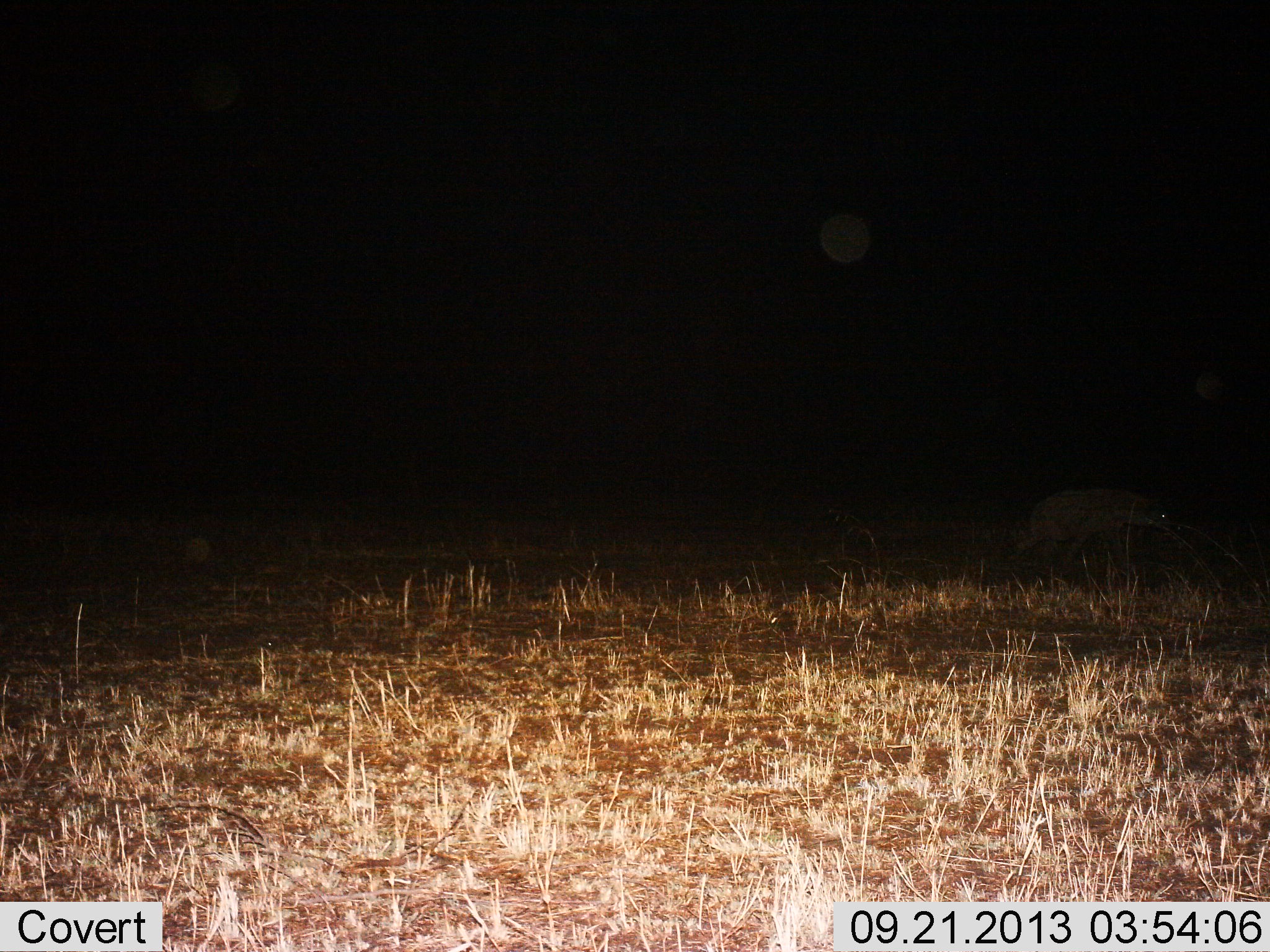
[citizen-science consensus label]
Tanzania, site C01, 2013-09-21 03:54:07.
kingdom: Animalia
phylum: Chordata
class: Mammalia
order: Carnivora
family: Hyaenidae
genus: Crocuta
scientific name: Crocuta crocuta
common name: spotted hyena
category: hyenaspotted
Hyenaspotted (spotted hyena) (Crocuta crocuta), count 1. Behavior (volunteer vote fractions): standing 25%, resting 0%, moving 75%, interacting 0%. Young present (vote fraction): 0%. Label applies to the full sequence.